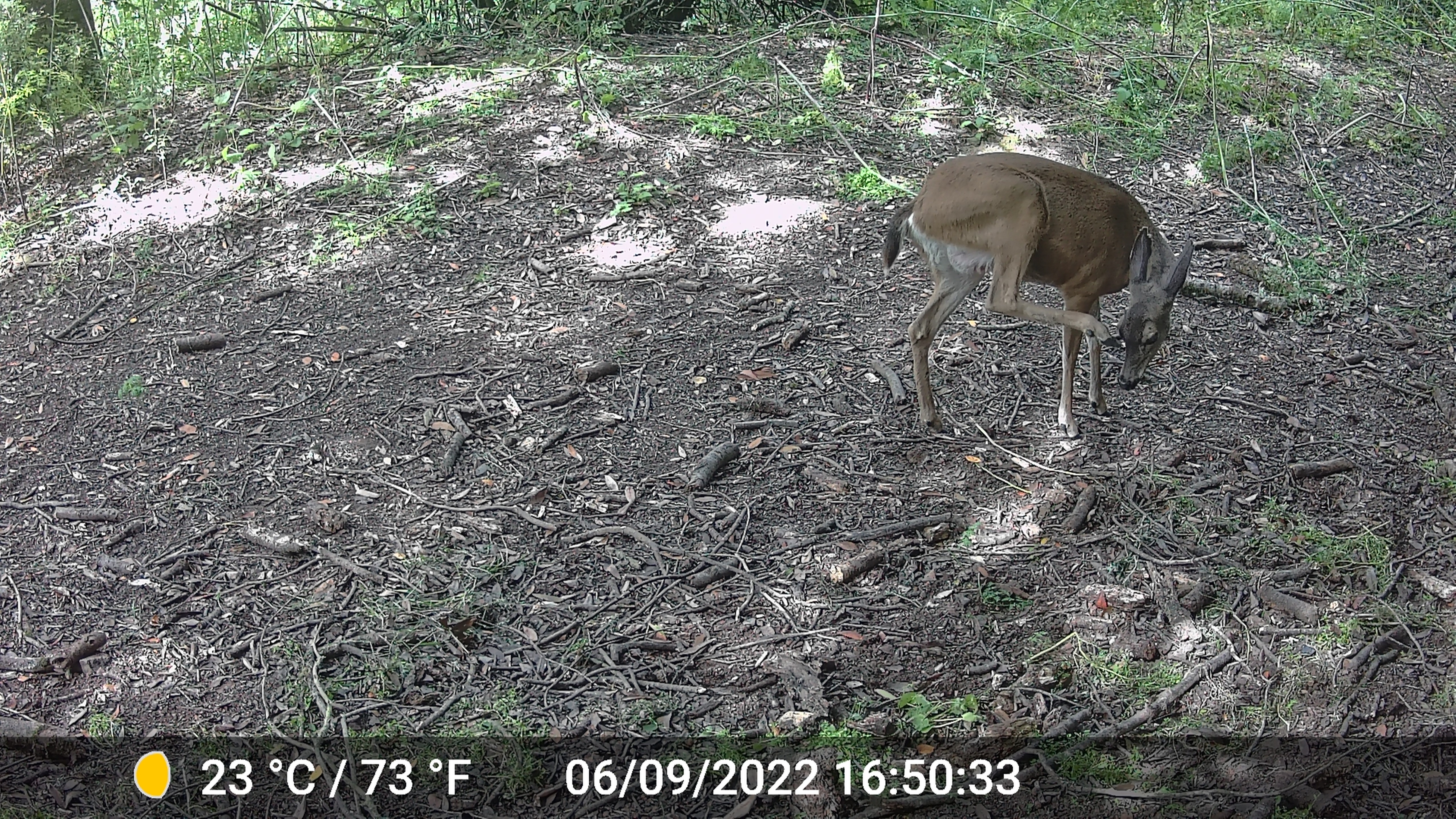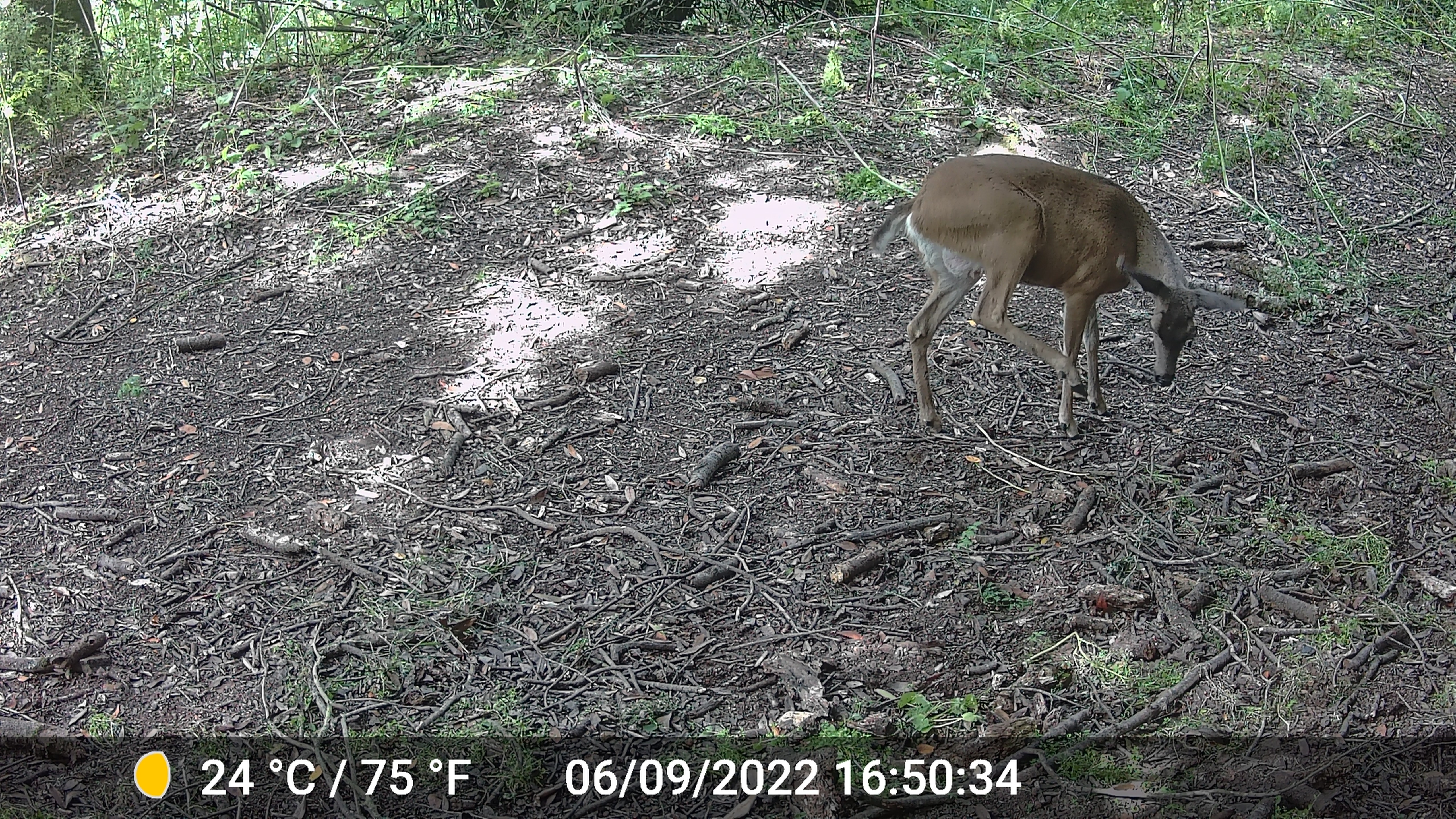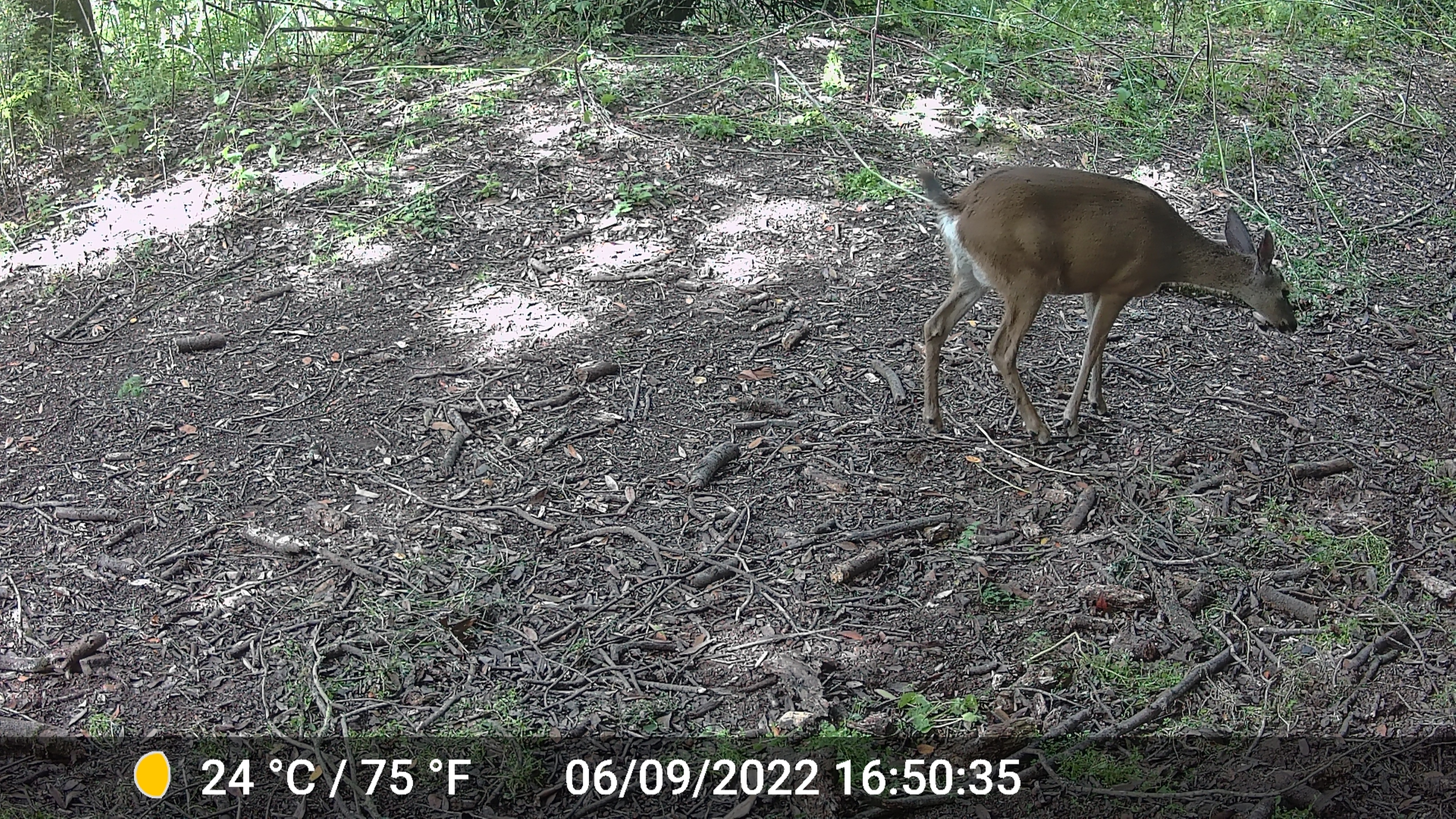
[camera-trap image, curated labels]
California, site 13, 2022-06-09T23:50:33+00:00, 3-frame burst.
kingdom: Animalia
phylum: Chordata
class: Mammalia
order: Artiodactyla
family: Cervidae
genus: Odocoileus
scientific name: Odocoileus hemionus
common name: mule deer